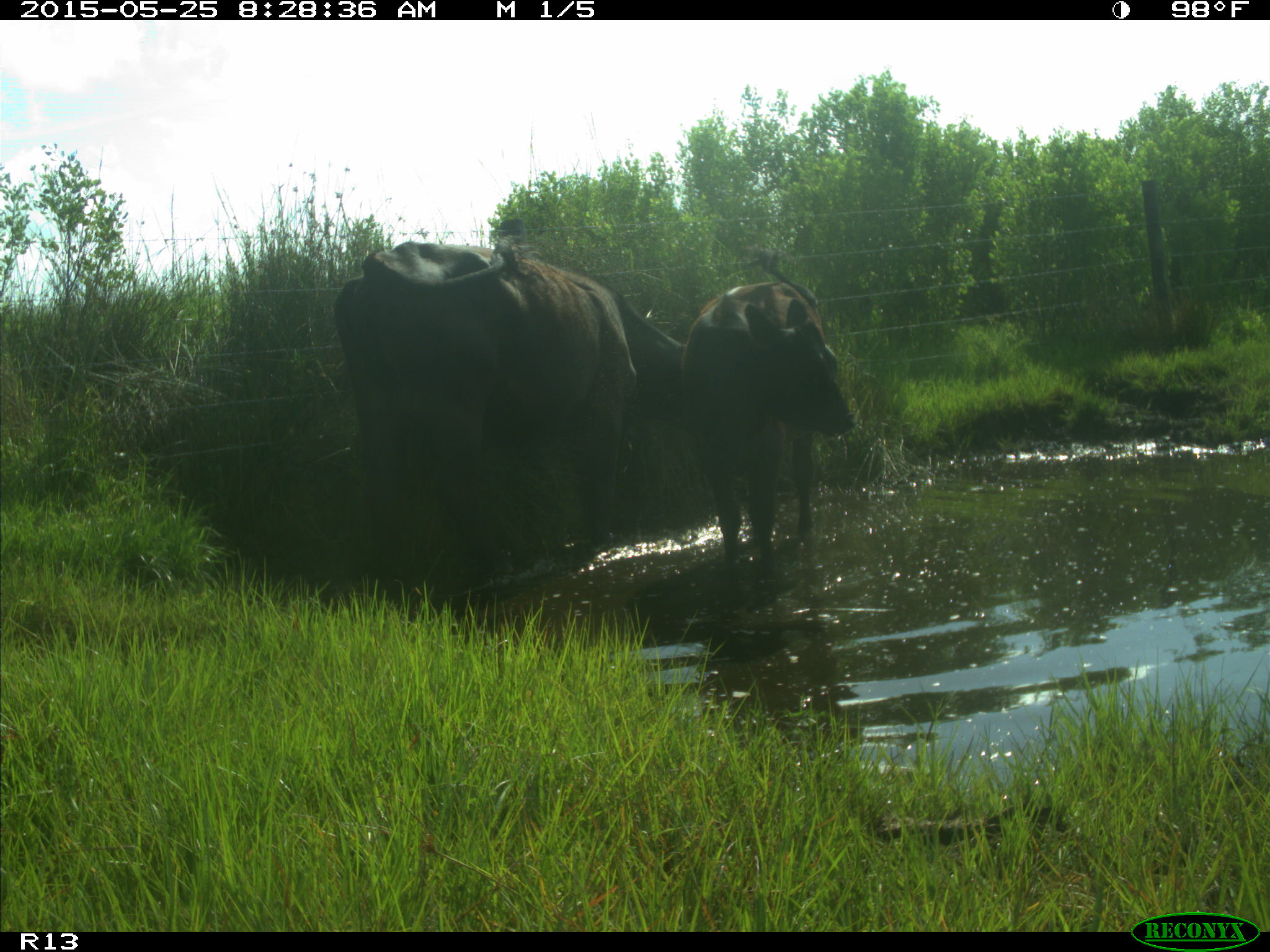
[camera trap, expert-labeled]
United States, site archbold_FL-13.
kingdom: Animalia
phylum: Chordata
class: Mammalia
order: Artiodactyla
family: Bovidae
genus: Bos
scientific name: Bos taurus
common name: domestic cow